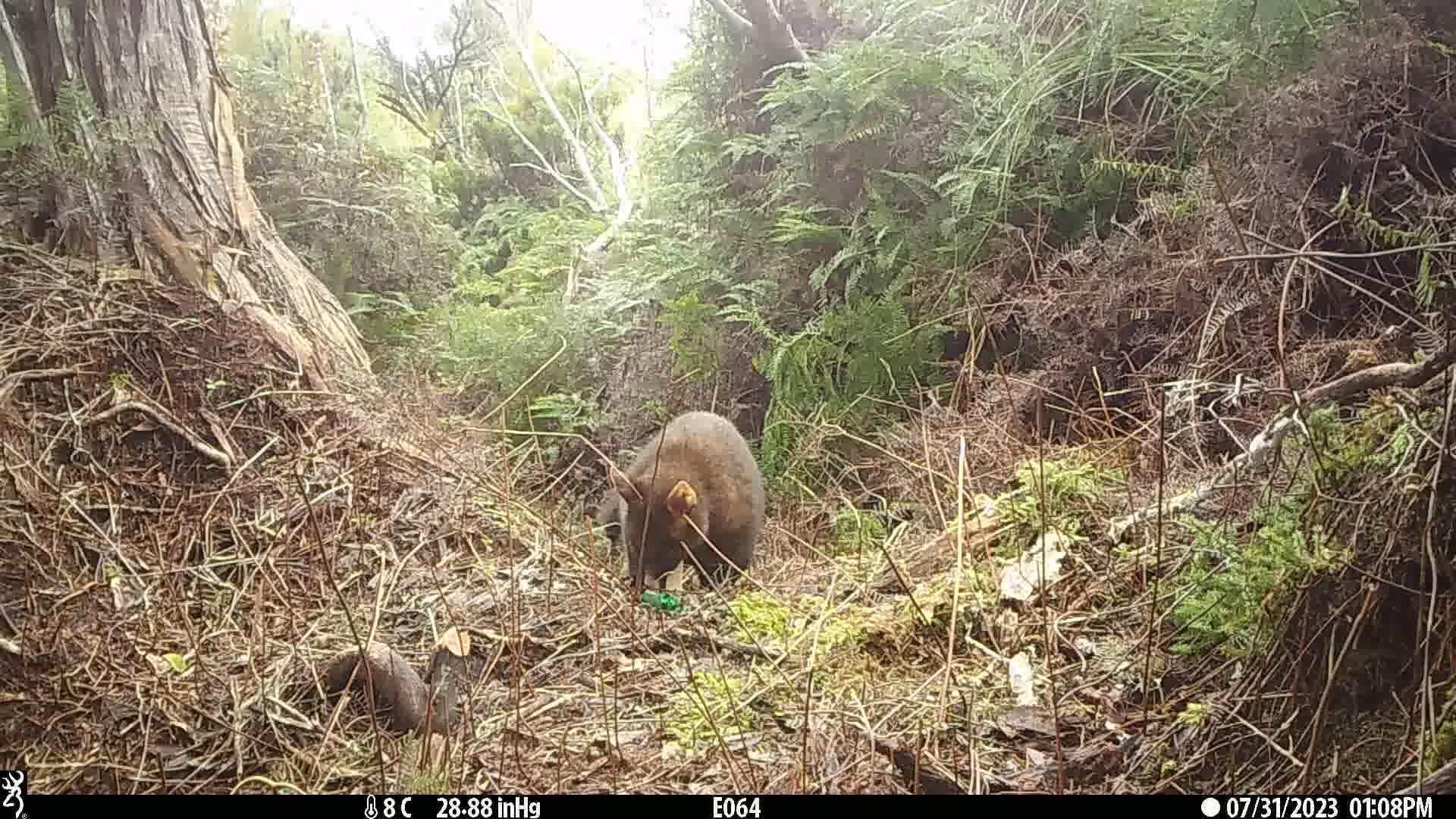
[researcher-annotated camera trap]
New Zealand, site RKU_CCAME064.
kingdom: Animalia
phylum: Chordata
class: Mammalia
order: Diprotodontia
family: Phalangeridae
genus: Trichosurus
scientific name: Trichosurus vulpecula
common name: common brushtail possum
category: possum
Possum (common brushtail possum) (Trichosurus vulpecula).